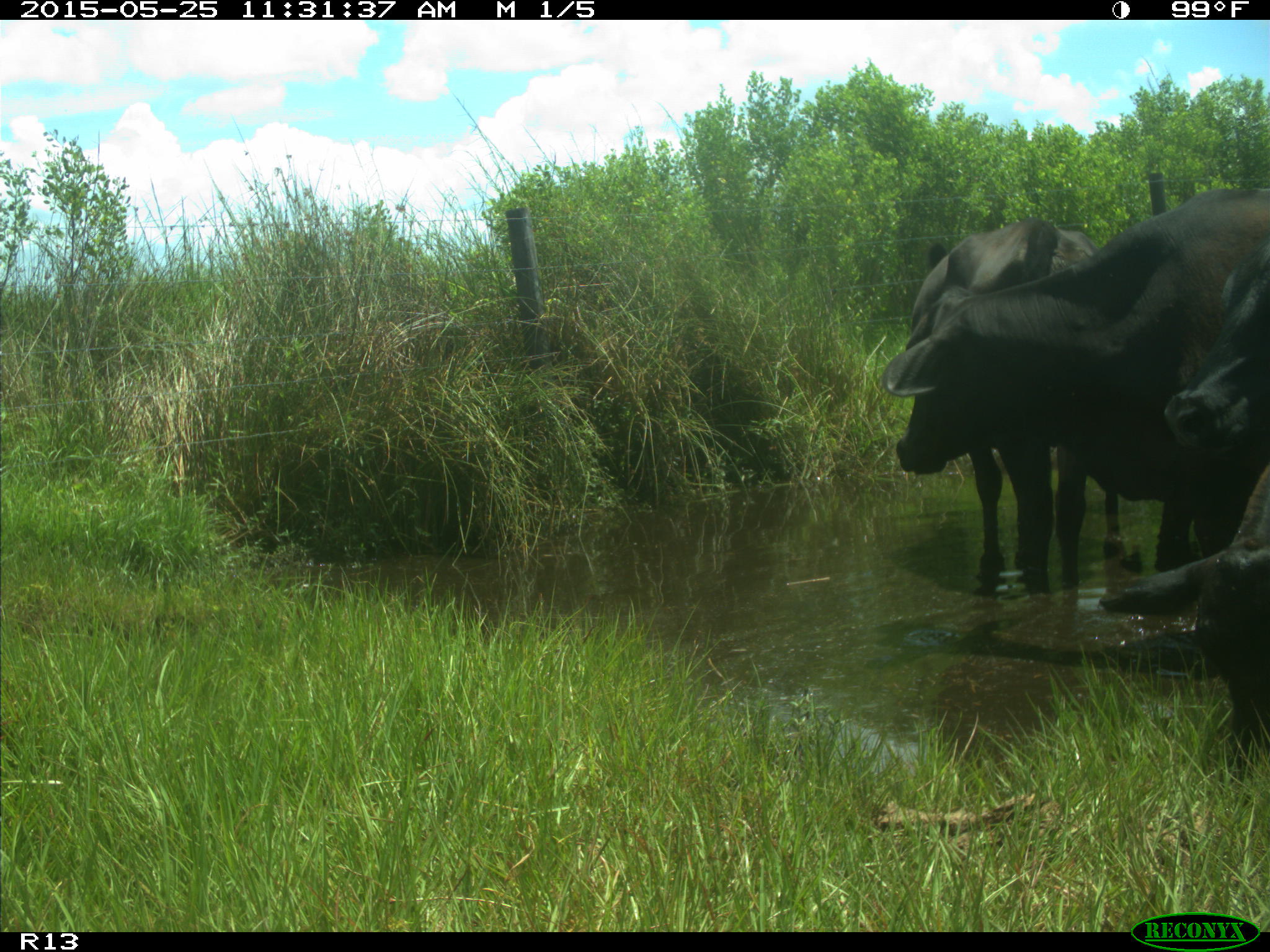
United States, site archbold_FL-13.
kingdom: Animalia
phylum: Chordata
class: Mammalia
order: Artiodactyla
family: Bovidae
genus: Bos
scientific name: Bos taurus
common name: domestic cow